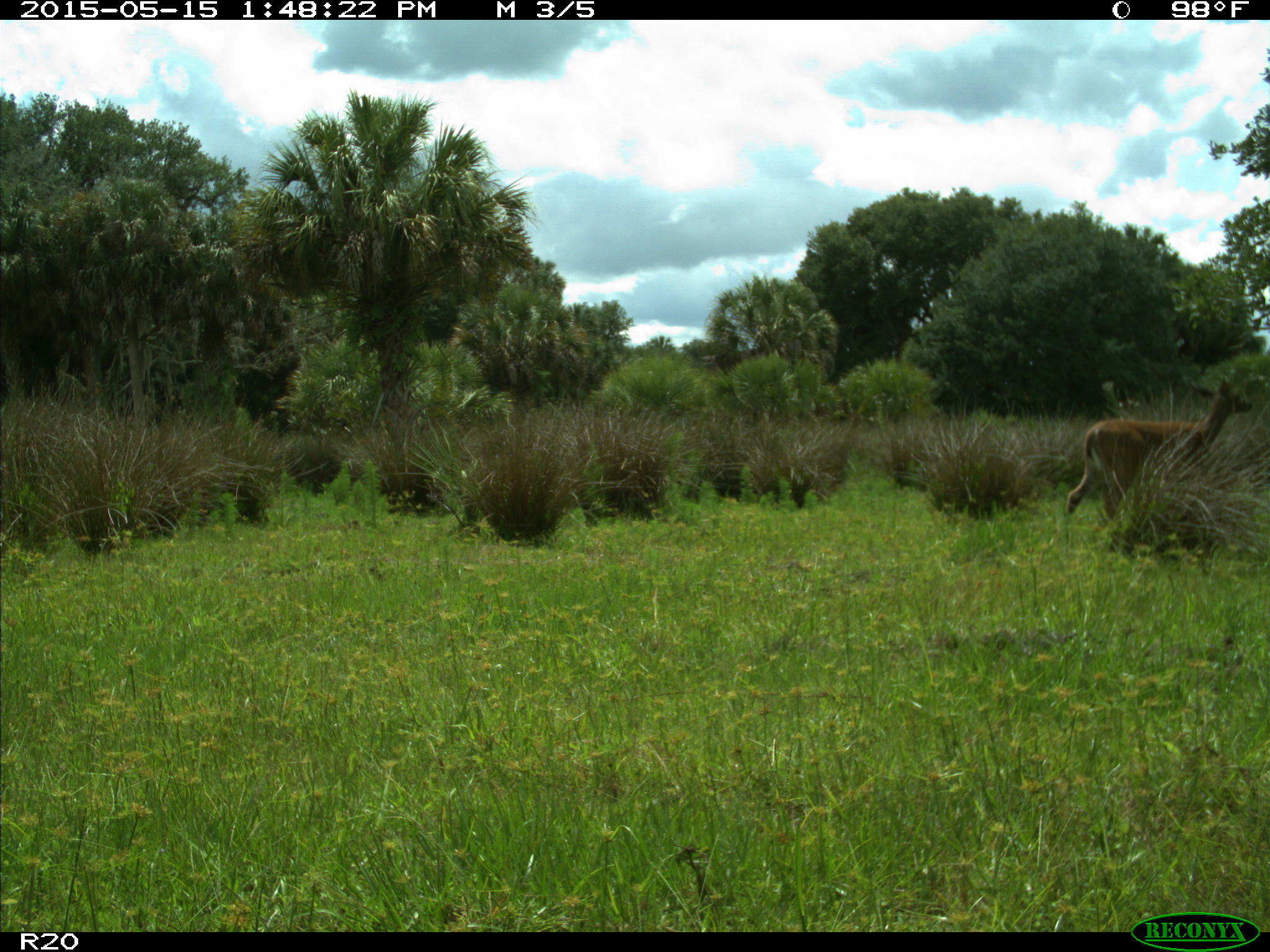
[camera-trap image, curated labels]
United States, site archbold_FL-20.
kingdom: Animalia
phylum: Chordata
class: Mammalia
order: Artiodactyla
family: Cervidae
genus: Odocoileus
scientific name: Odocoileus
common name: deer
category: unidentified deer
Unidentified deer (deer) (Odocoileus).